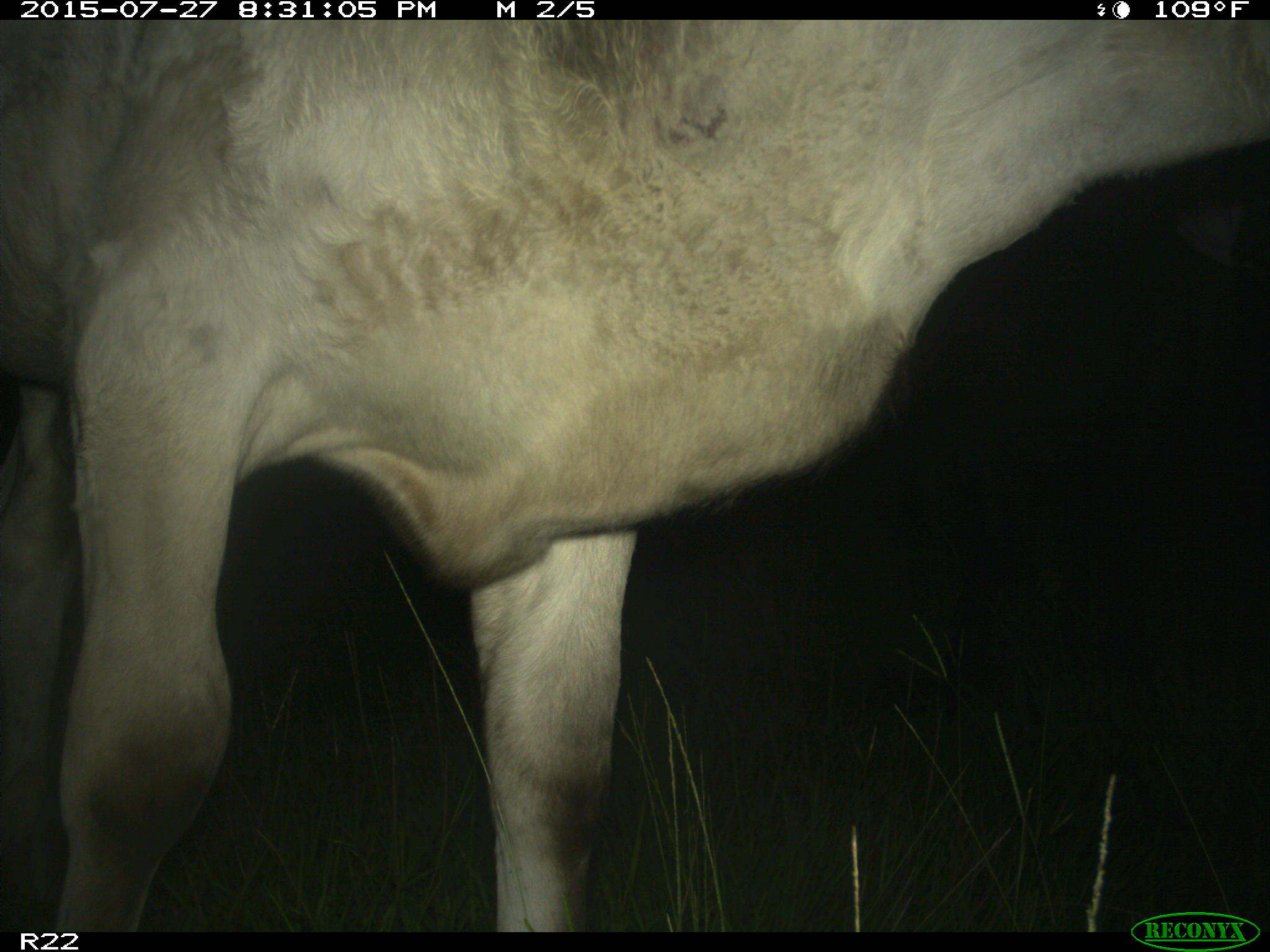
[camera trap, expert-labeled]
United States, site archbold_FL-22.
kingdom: Animalia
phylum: Chordata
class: Mammalia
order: Artiodactyla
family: Bovidae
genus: Bos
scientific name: Bos taurus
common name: domestic cow